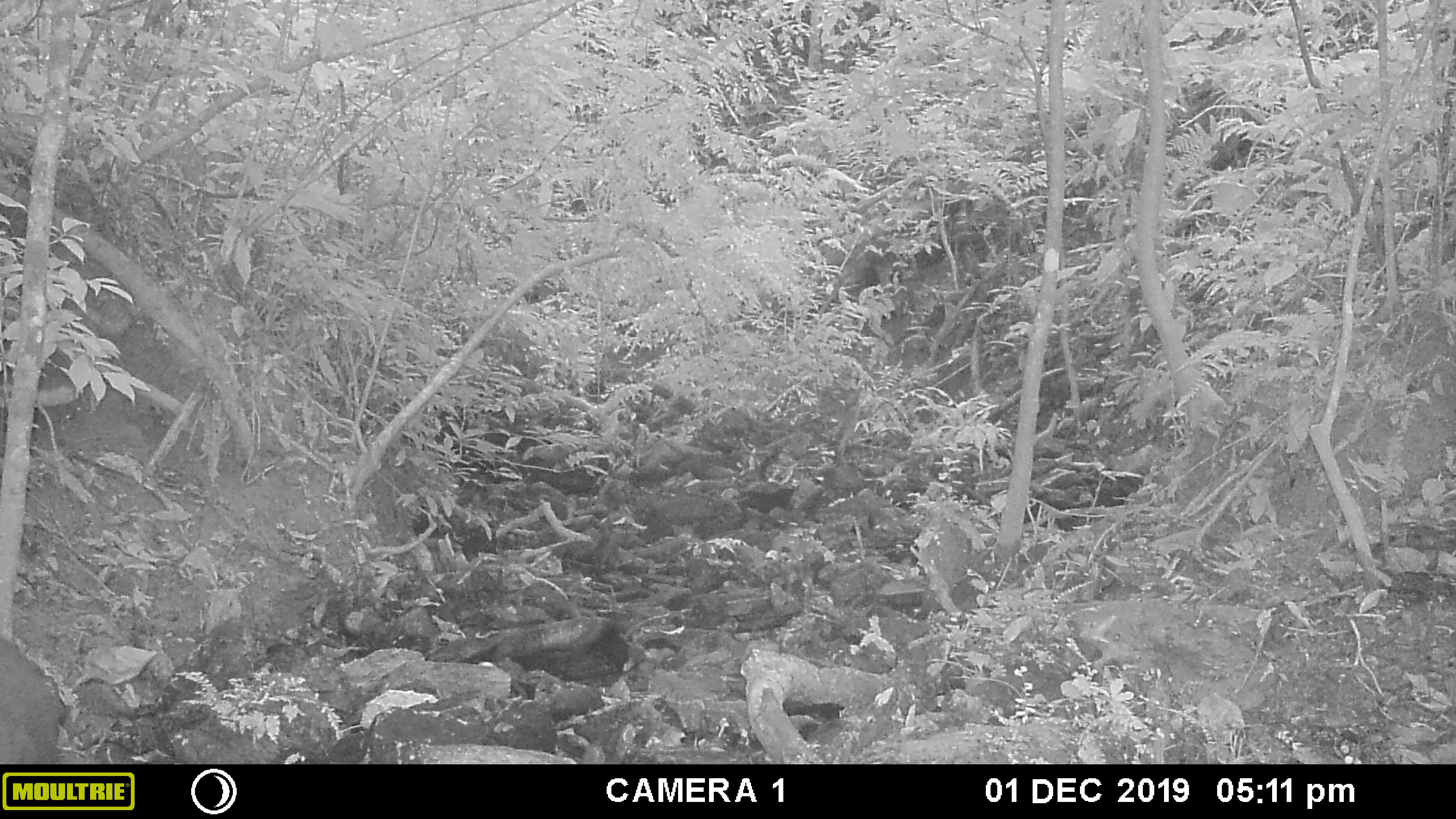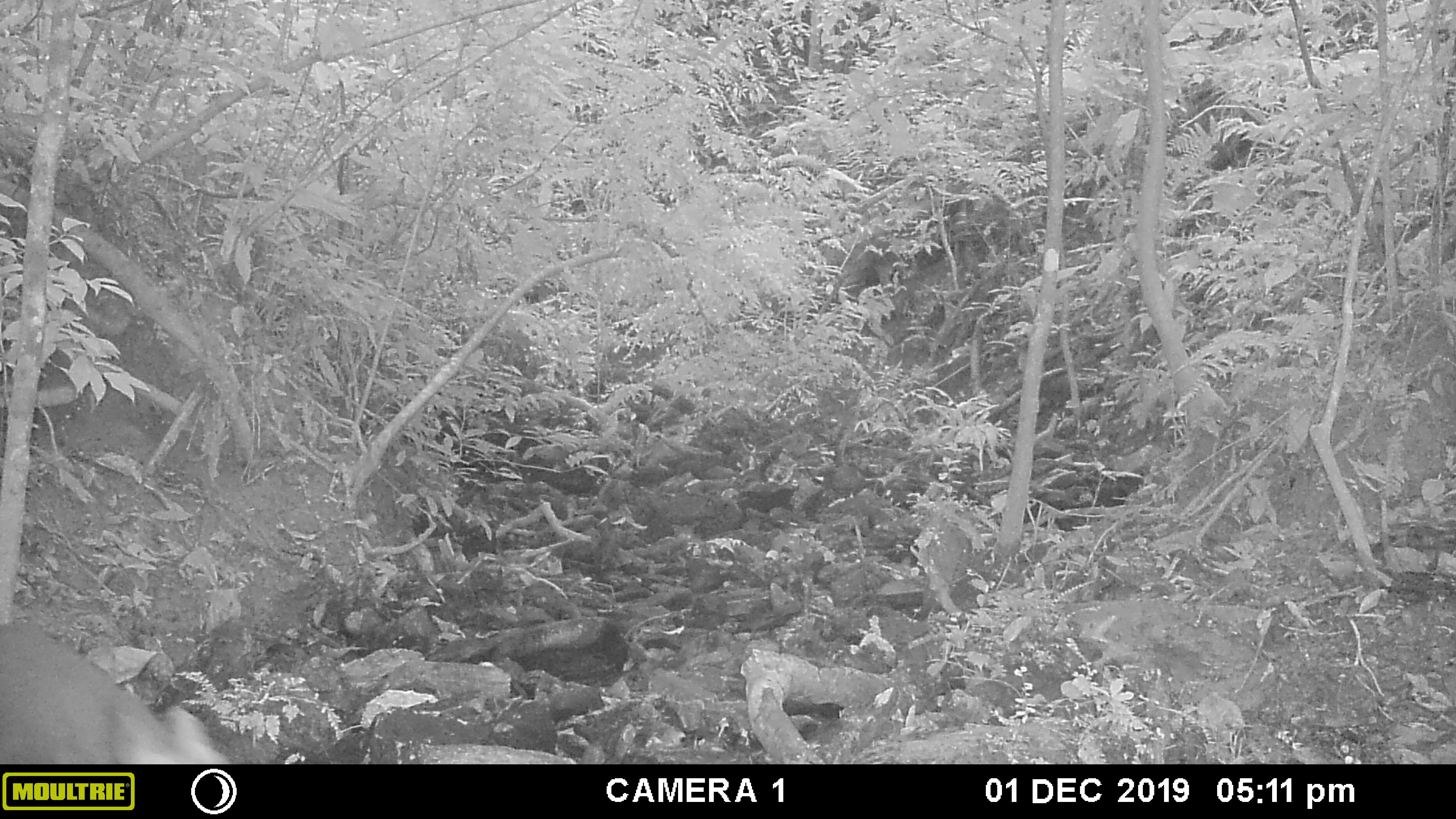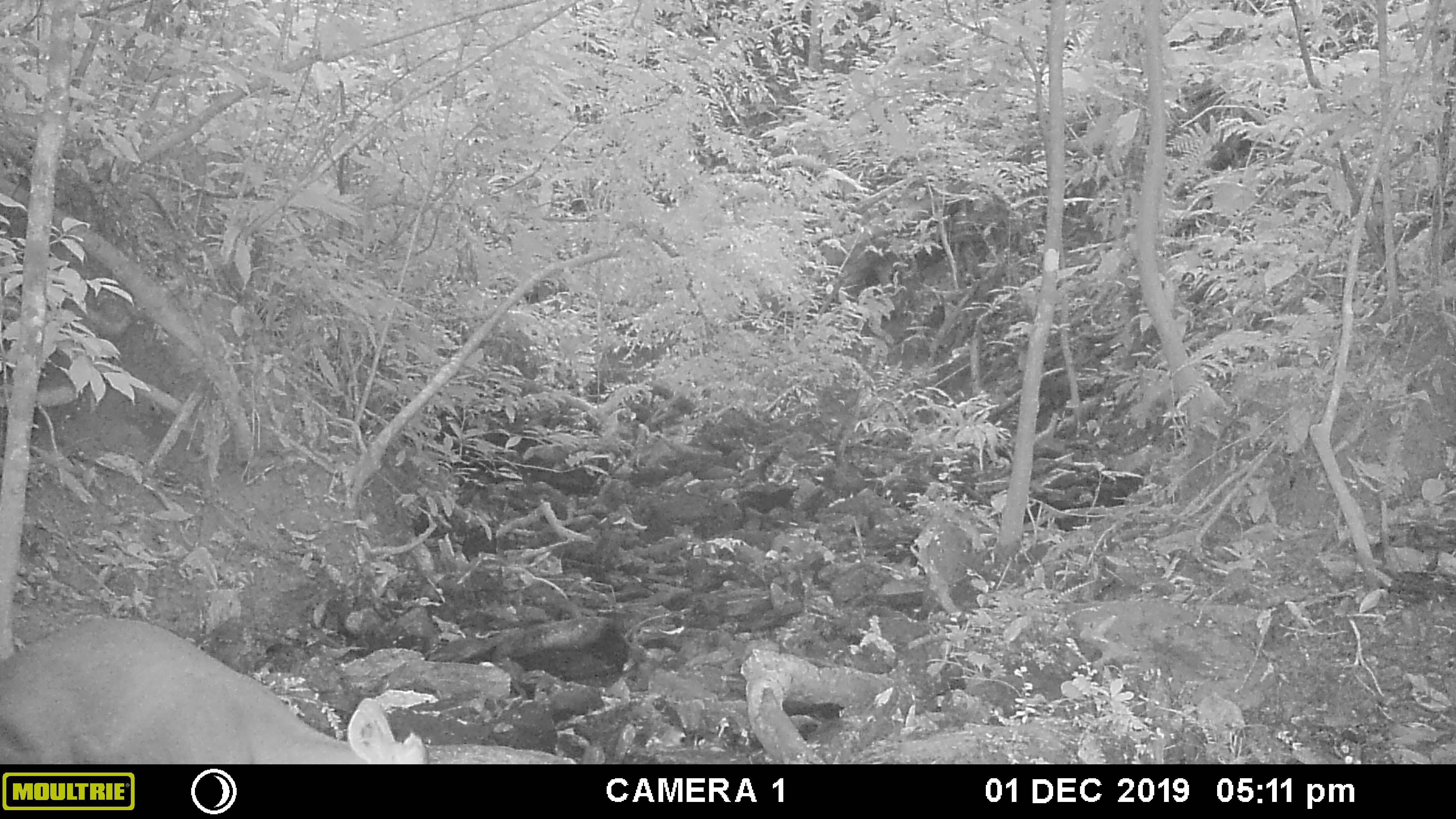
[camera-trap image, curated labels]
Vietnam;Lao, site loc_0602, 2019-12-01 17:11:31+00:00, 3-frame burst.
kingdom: Animalia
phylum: Chordata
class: Mammalia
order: Artiodactyla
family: Cervidae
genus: Muntiacus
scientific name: Muntiacus rooseveltorum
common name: roosevelt's muntjac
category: roosevelts muntjac group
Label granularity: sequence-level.